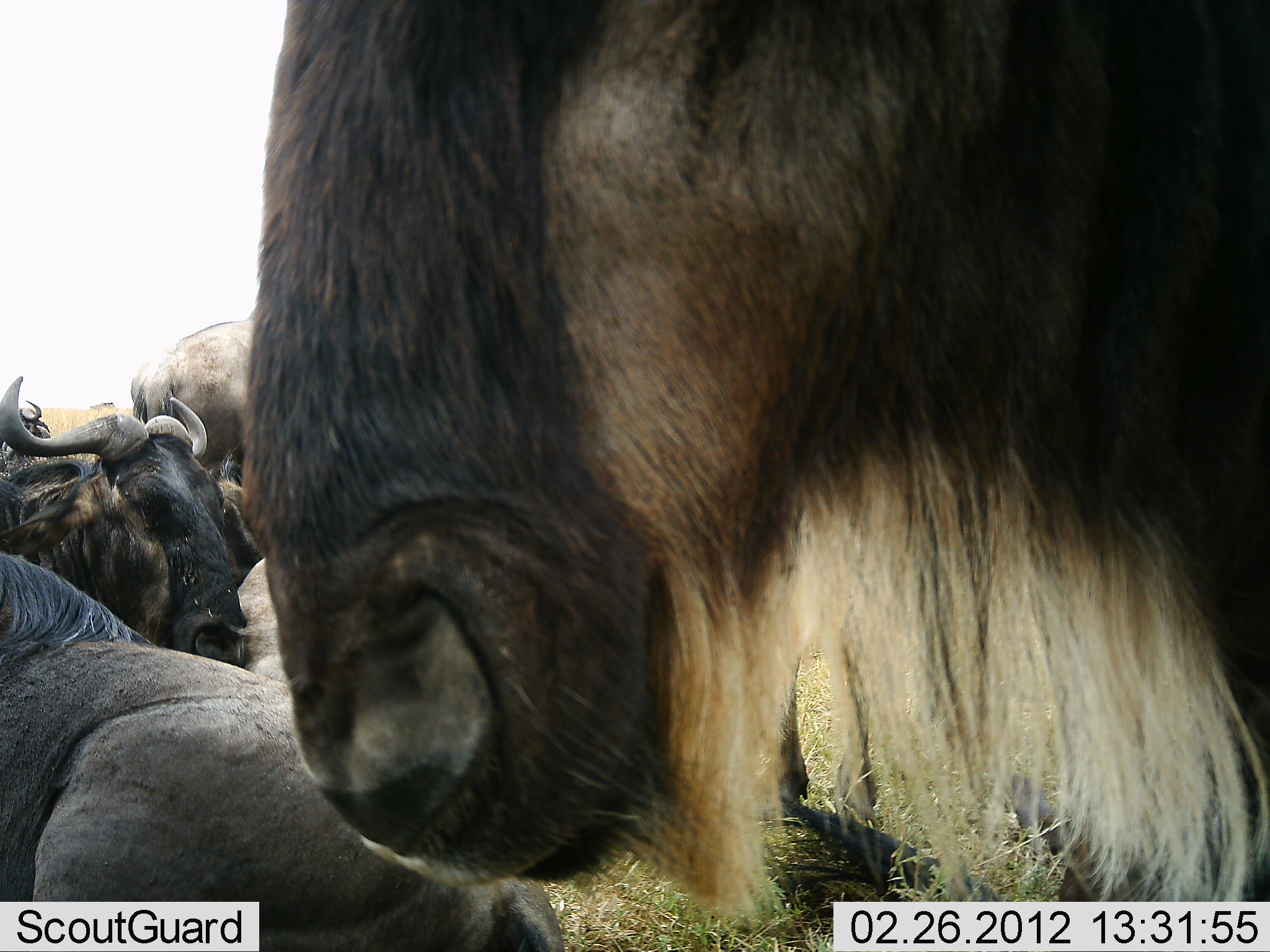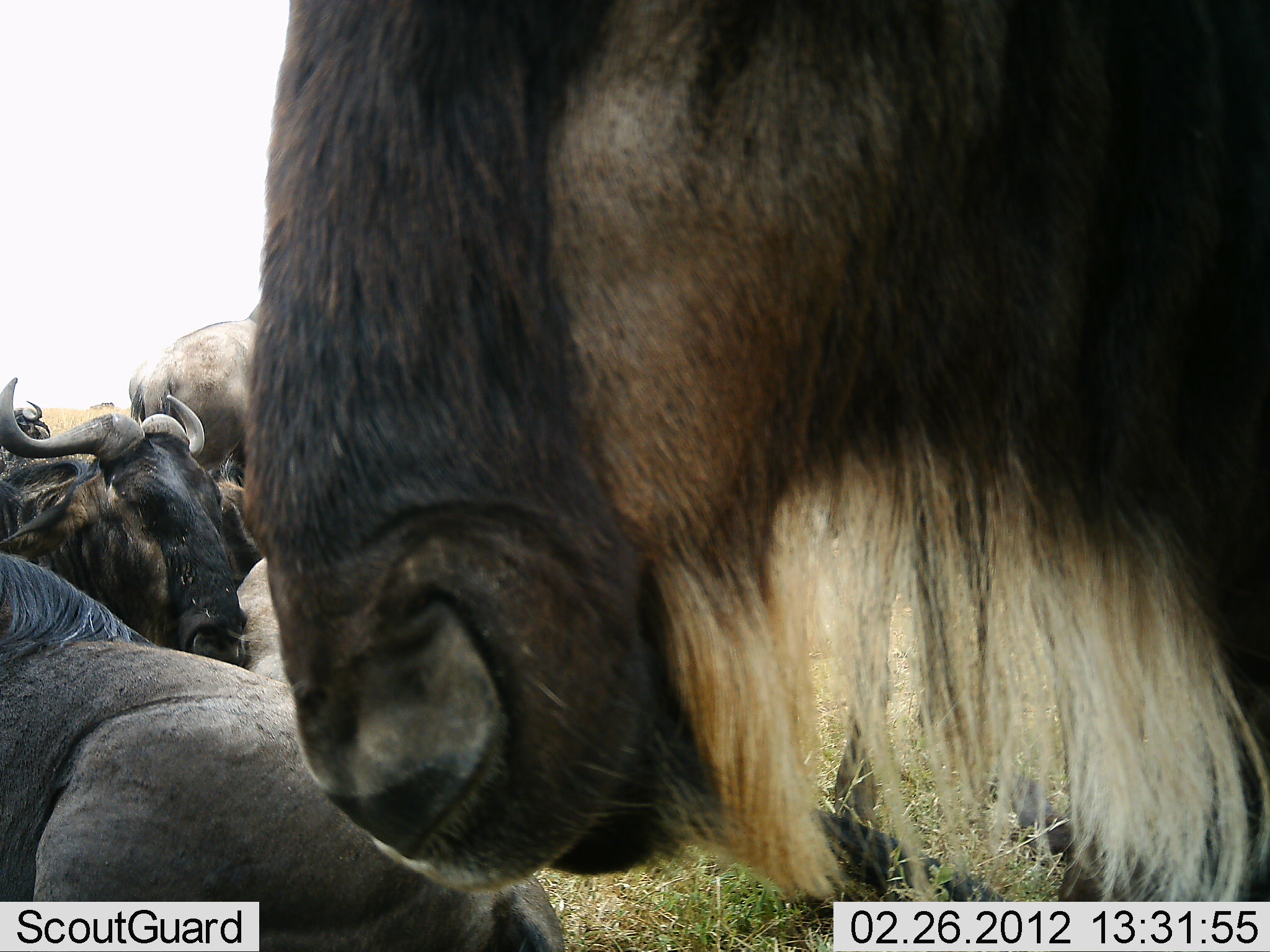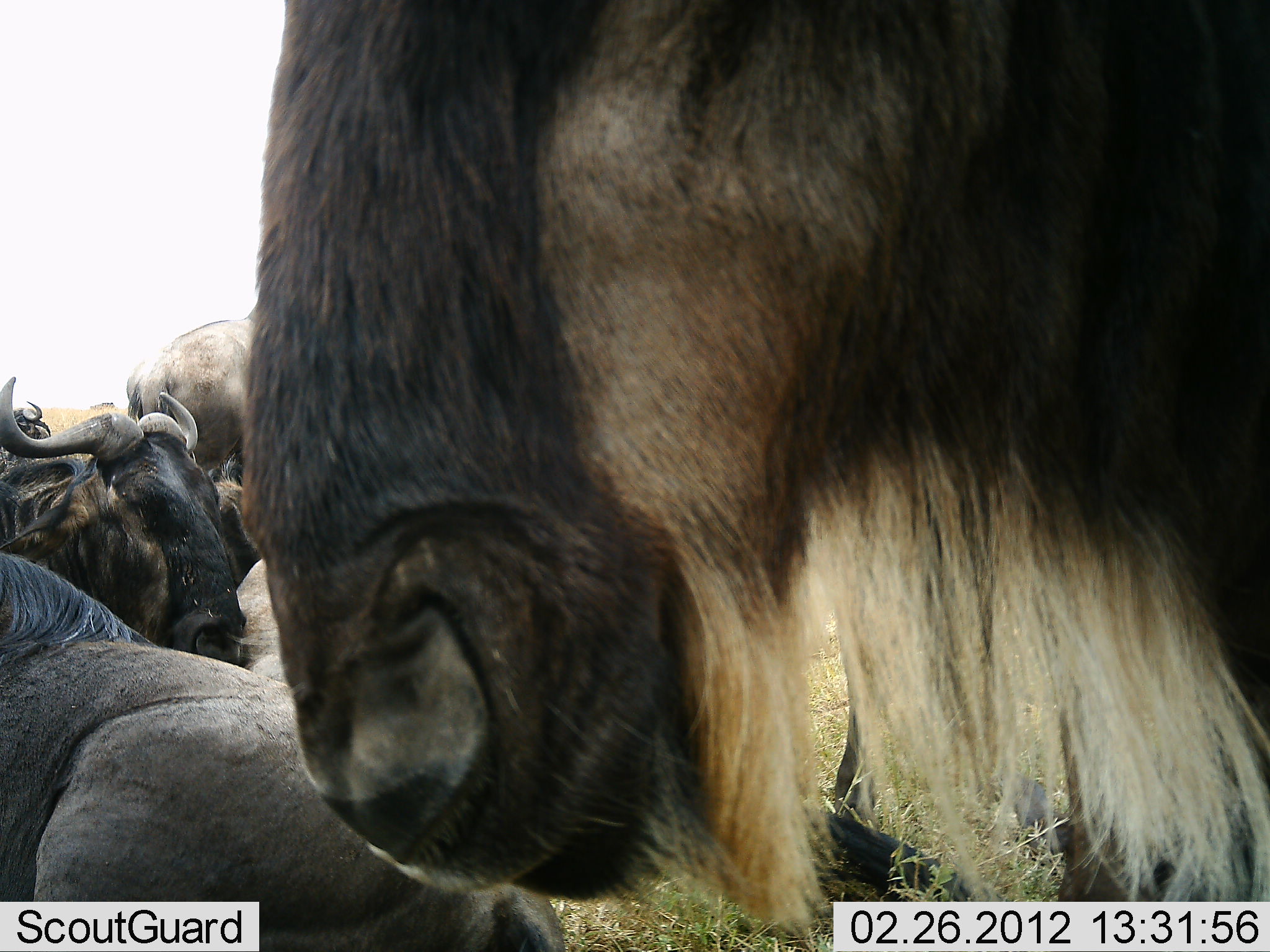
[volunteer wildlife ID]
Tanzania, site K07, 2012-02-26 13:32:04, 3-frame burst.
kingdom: Animalia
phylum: Chordata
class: Mammalia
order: Artiodactyla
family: Bovidae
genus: Connochaetes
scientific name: Connochaetes taurinus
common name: blue wildebeest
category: wildebeest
Wildebeest (blue wildebeest) (Connochaetes taurinus), count 5. Behavior (volunteer vote fractions): standing 81%, resting 81%, moving 4%, interacting 4%. Young present (vote fraction): 0%. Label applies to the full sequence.